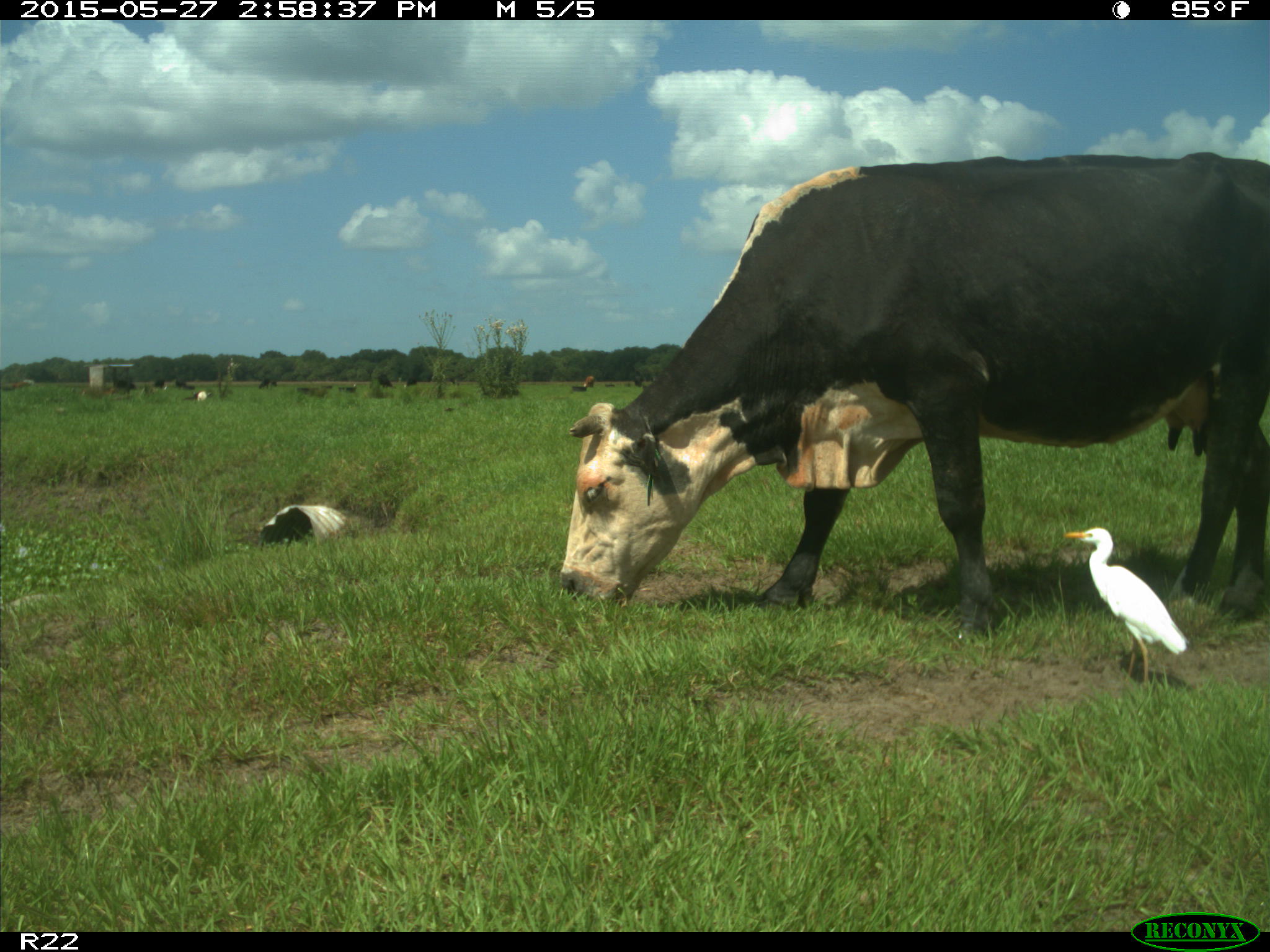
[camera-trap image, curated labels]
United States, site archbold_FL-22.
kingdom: Animalia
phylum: Chordata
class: Mammalia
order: Artiodactyla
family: Bovidae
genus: Bos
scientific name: Bos taurus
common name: domestic cow